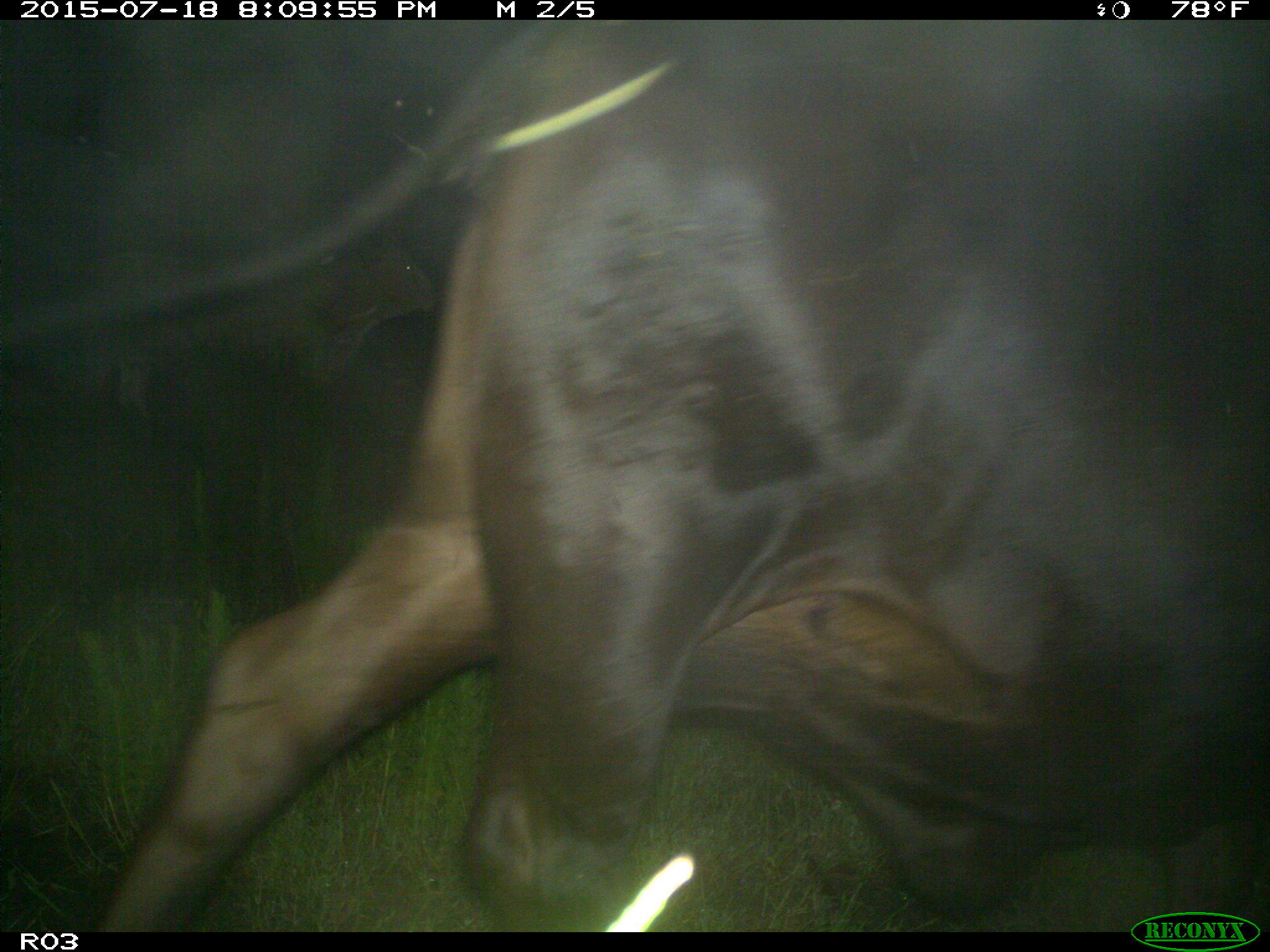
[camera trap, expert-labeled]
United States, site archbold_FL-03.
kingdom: Animalia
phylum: Chordata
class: Mammalia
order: Artiodactyla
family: Bovidae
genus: Bos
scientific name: Bos taurus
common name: domestic cow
Bos taurus (domestic cow).